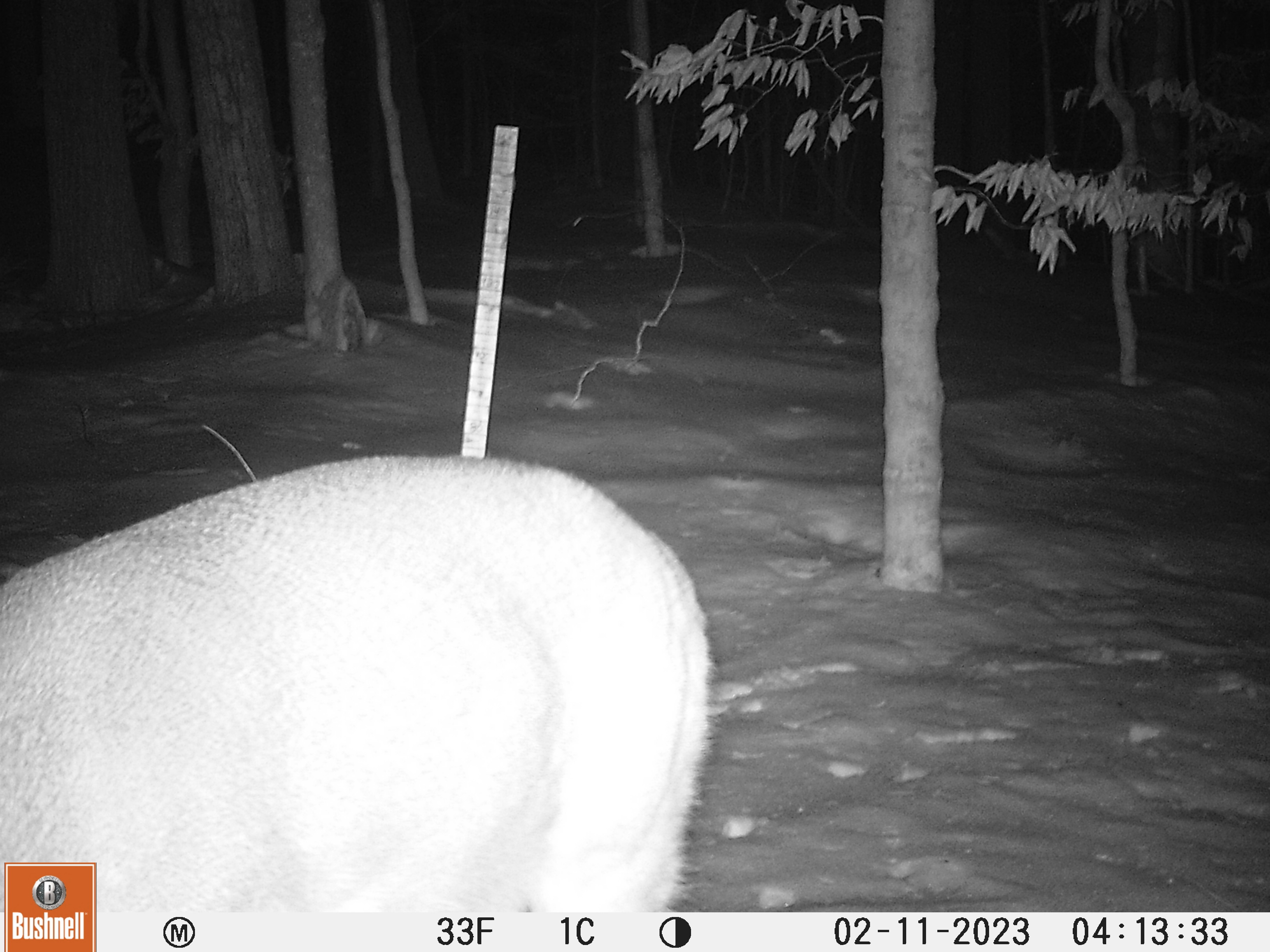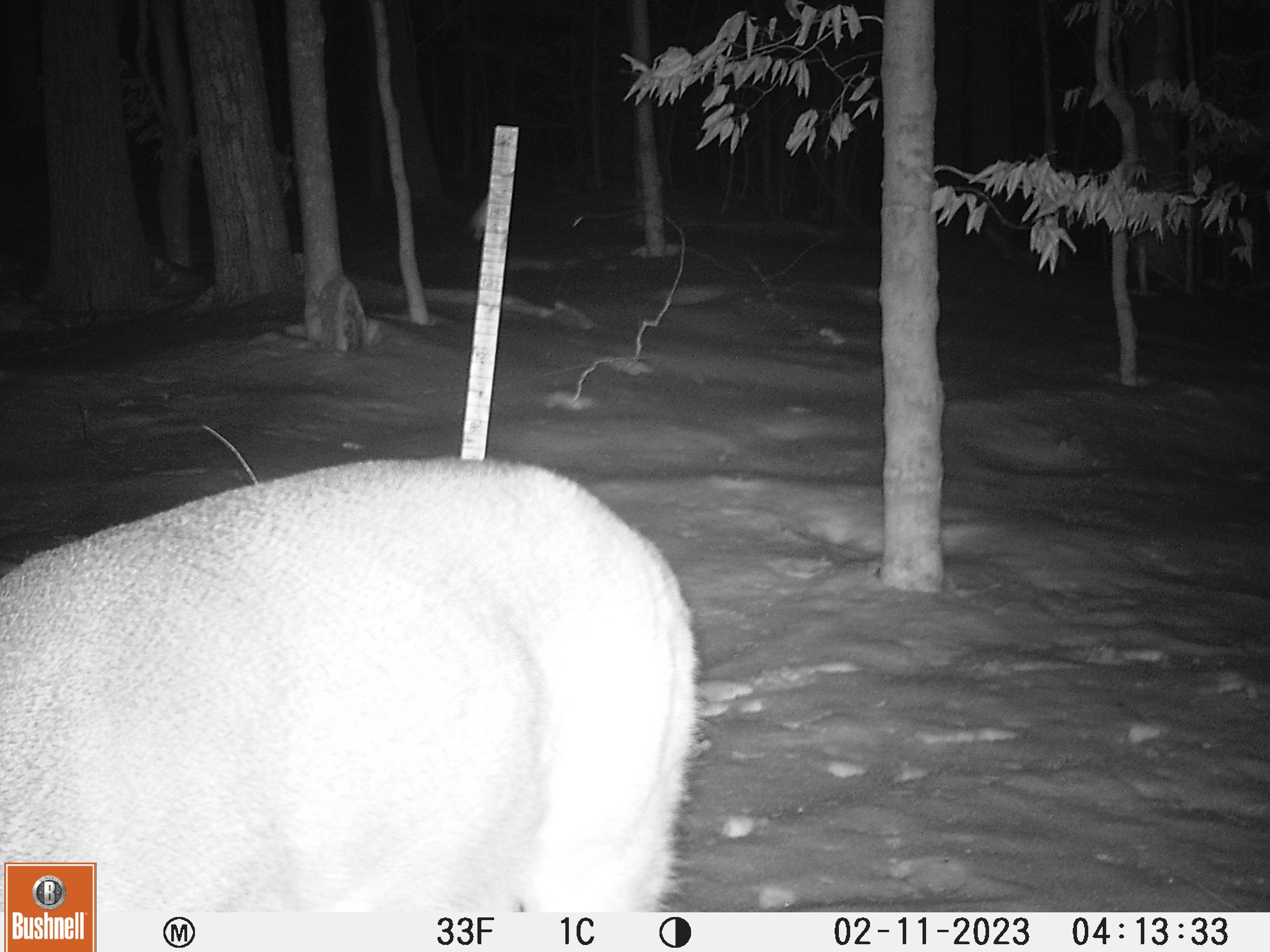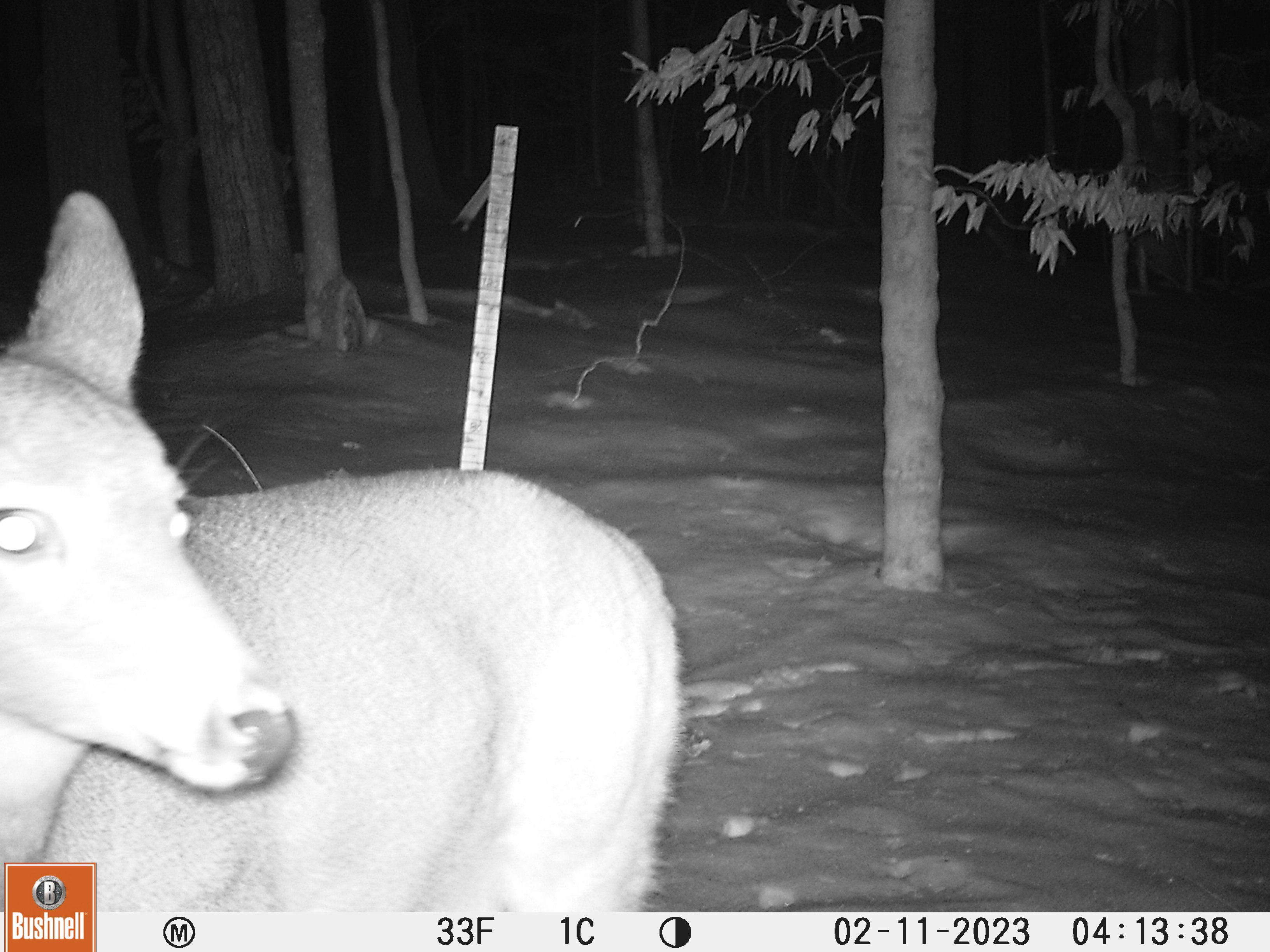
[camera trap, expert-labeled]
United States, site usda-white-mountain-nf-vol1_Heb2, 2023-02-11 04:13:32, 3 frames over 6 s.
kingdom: Animalia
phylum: Chordata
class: Mammalia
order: Artiodactyla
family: Cervidae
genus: Odocoileus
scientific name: Odocoileus virginianus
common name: white-tailed deer